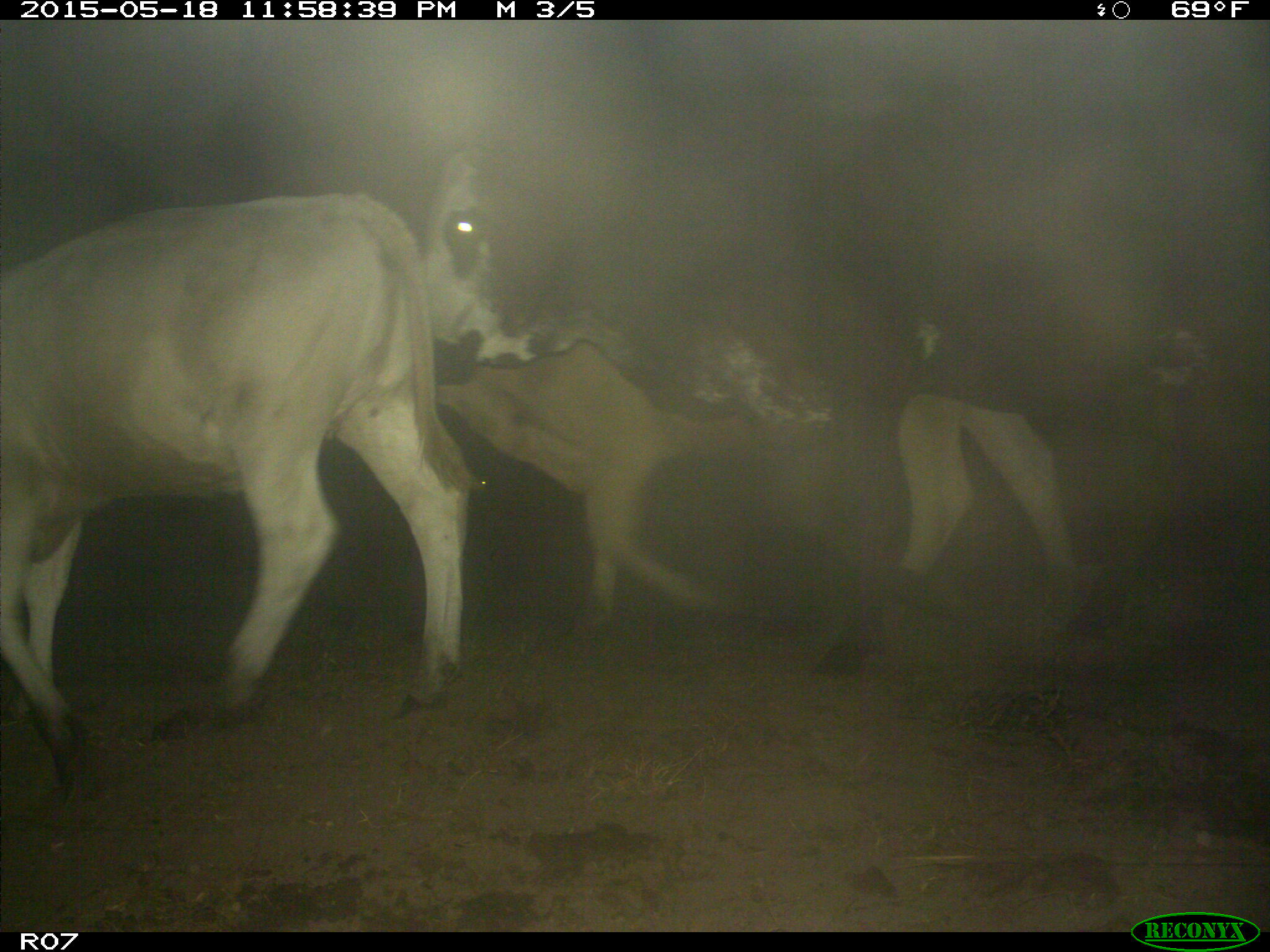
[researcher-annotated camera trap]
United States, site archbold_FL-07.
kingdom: Animalia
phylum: Chordata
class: Mammalia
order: Artiodactyla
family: Bovidae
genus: Bos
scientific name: Bos taurus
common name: domestic cow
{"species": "Bos taurus (domestic cow)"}